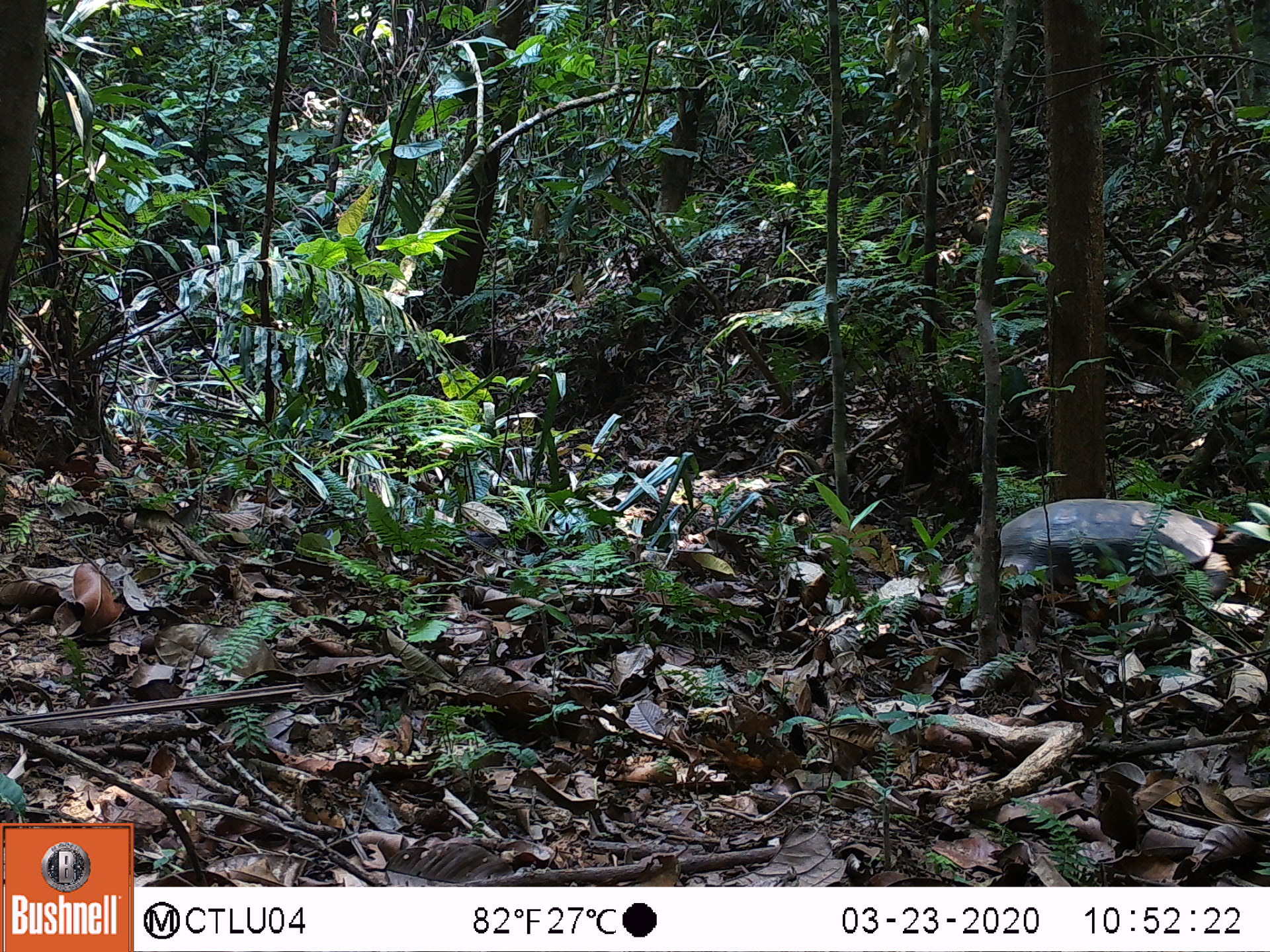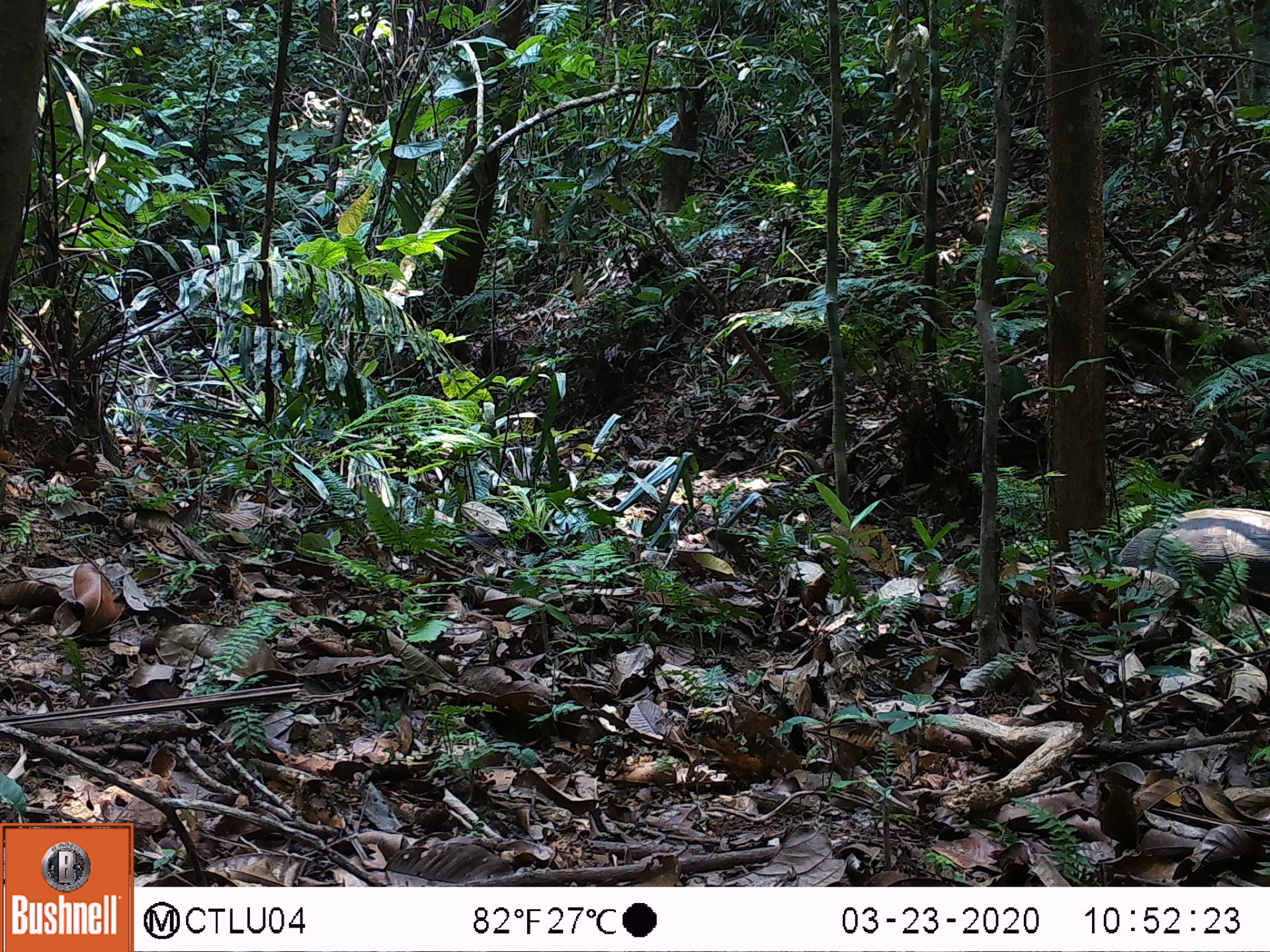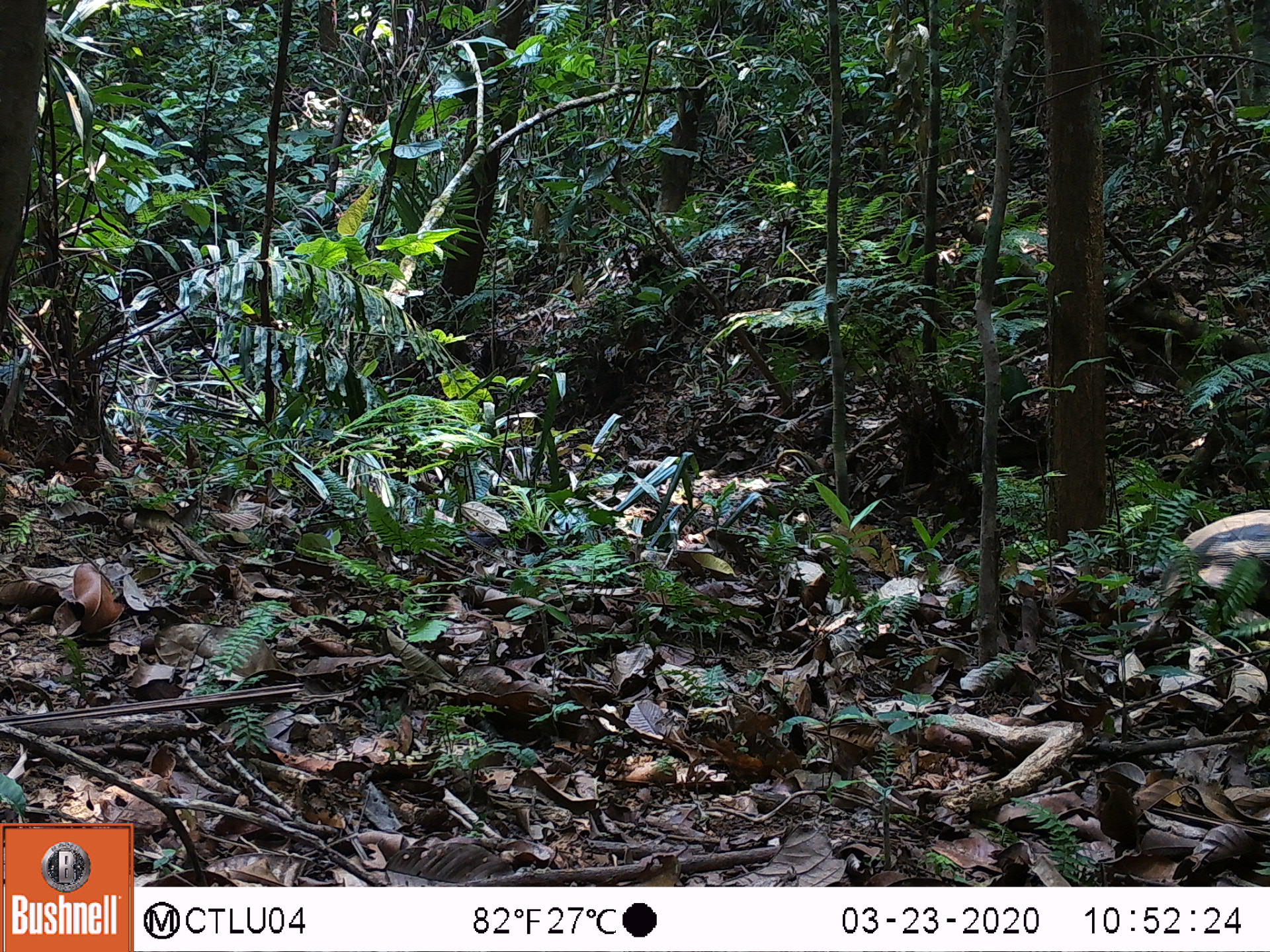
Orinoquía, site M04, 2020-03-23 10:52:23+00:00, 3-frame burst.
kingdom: Animalia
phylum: Chordata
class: Reptilia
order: Testudines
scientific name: Testudines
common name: turtles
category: unknown turtle